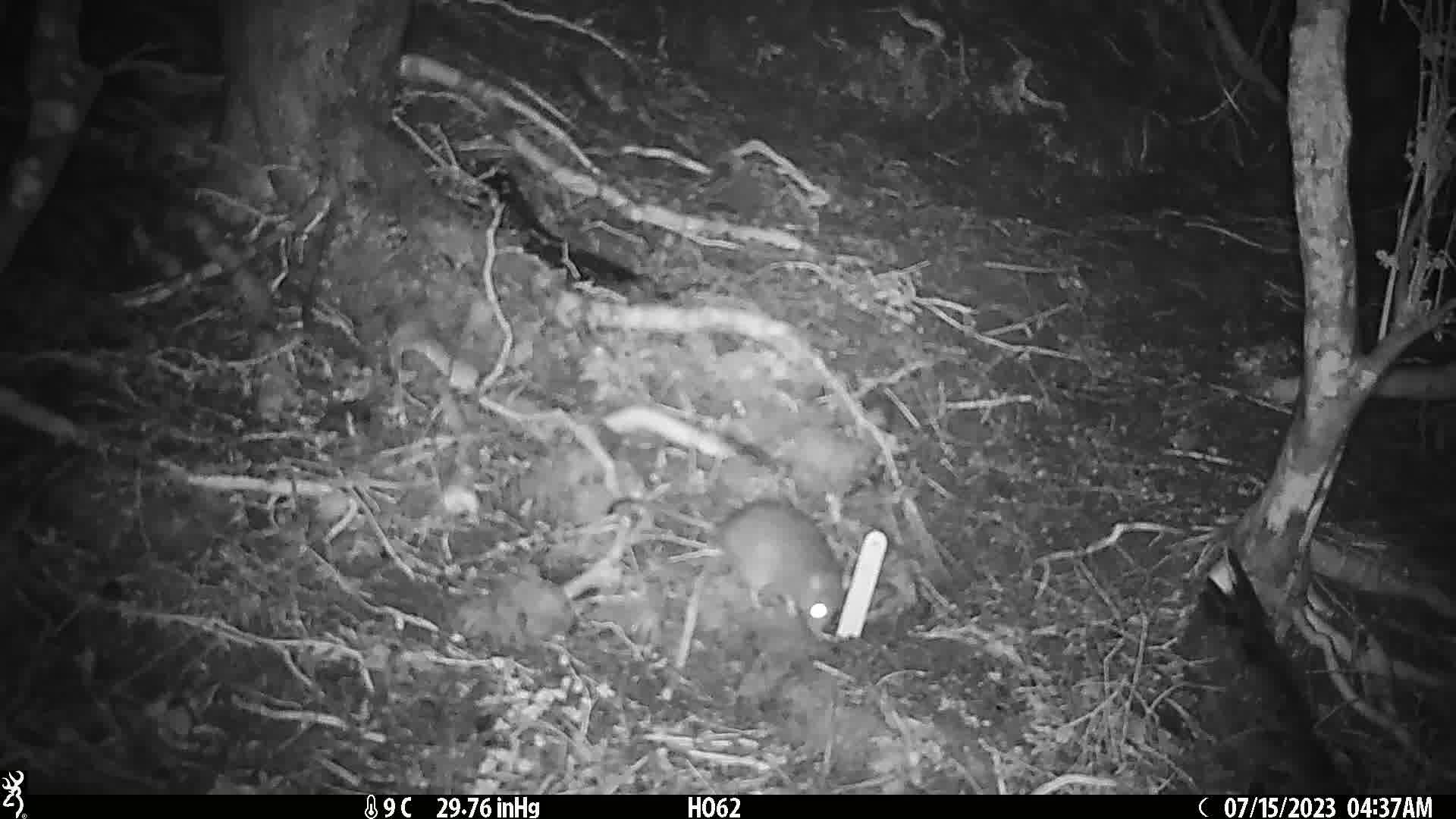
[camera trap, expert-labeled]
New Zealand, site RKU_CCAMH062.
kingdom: Animalia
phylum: Chordata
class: Mammalia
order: Rodentia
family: Muridae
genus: Rattus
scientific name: Rattus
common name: rat